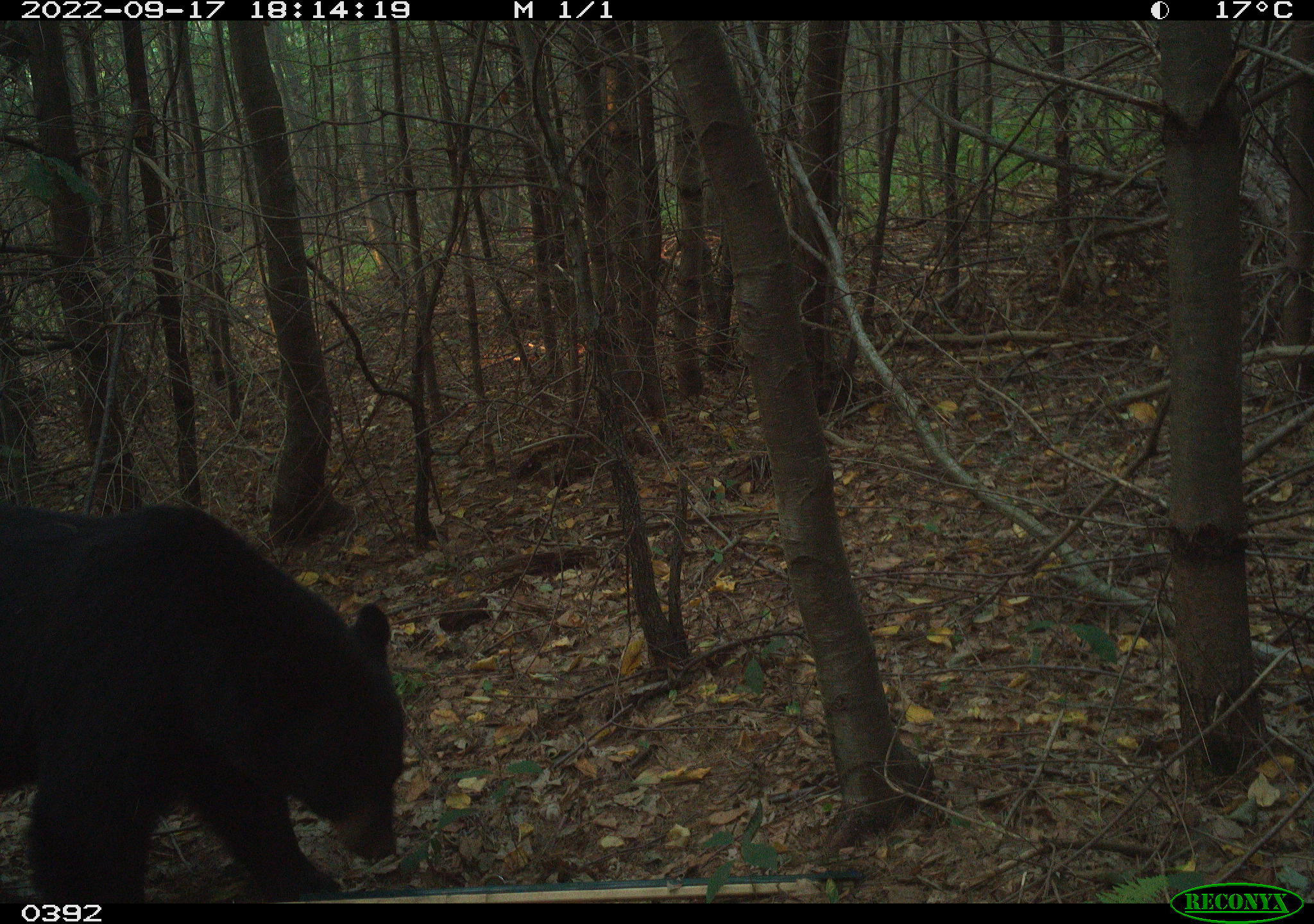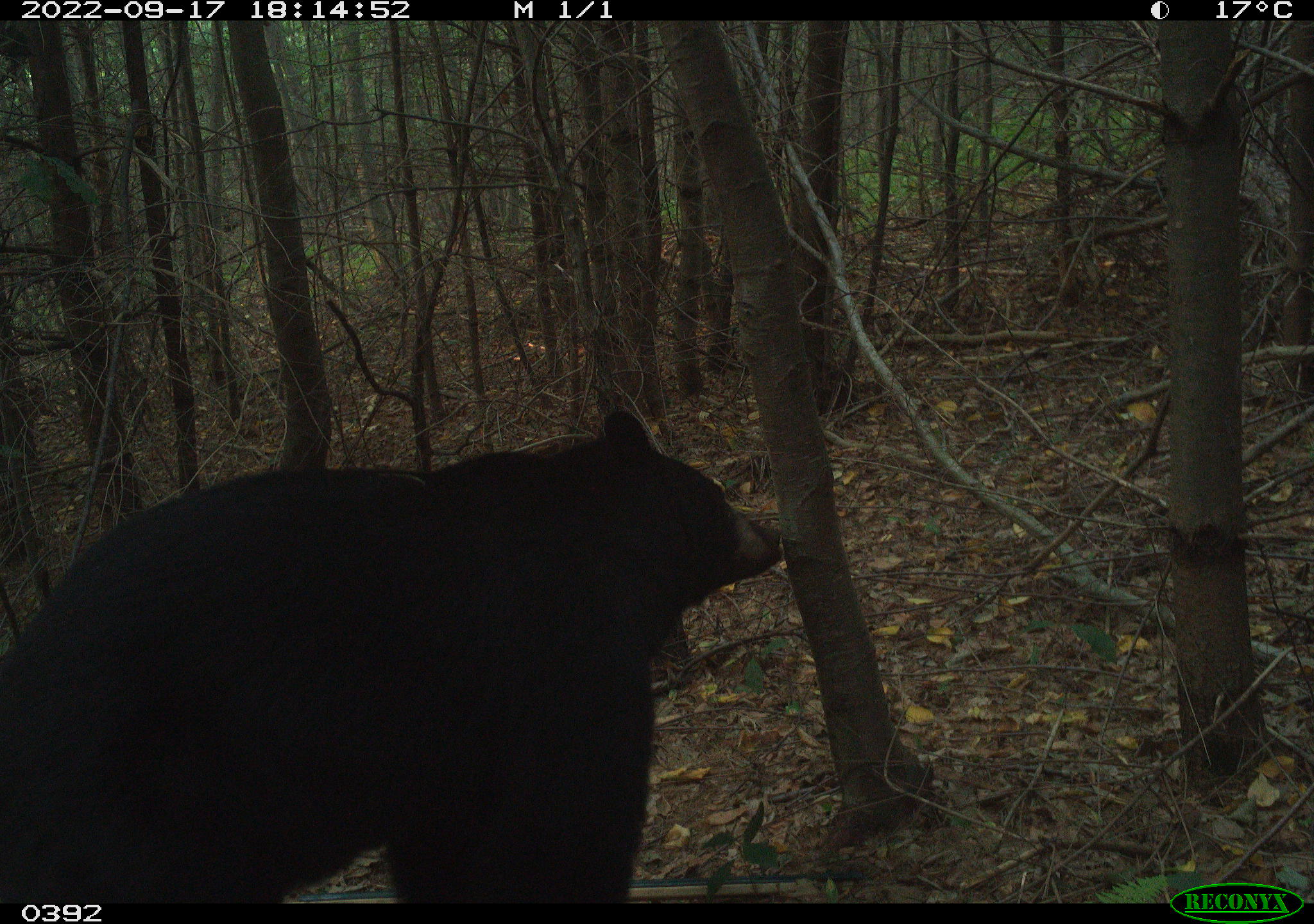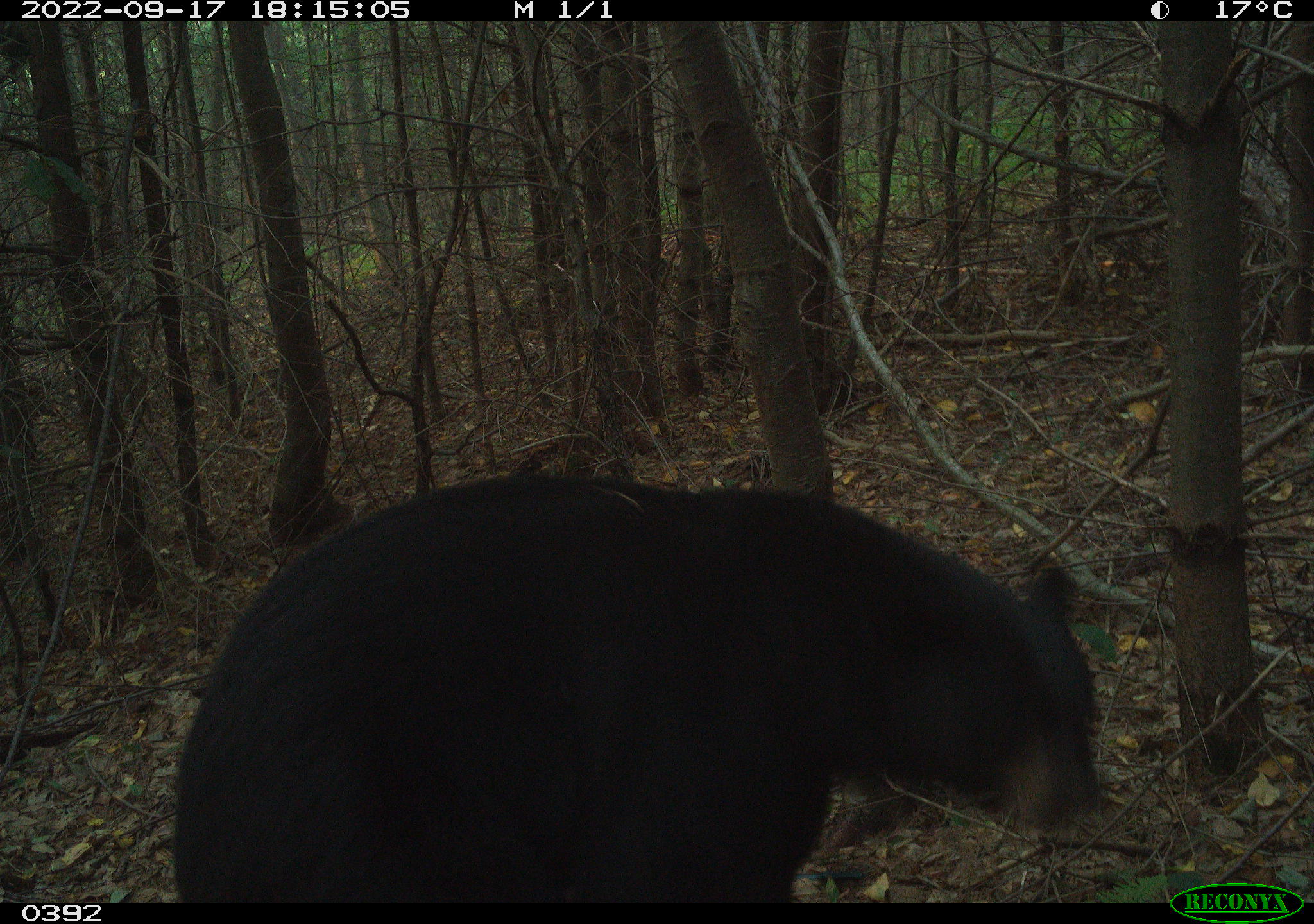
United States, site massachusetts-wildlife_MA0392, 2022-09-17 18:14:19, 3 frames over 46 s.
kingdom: Animalia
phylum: Chordata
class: Mammalia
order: Carnivora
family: Ursidae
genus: Ursus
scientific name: Ursus americanus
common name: black bear